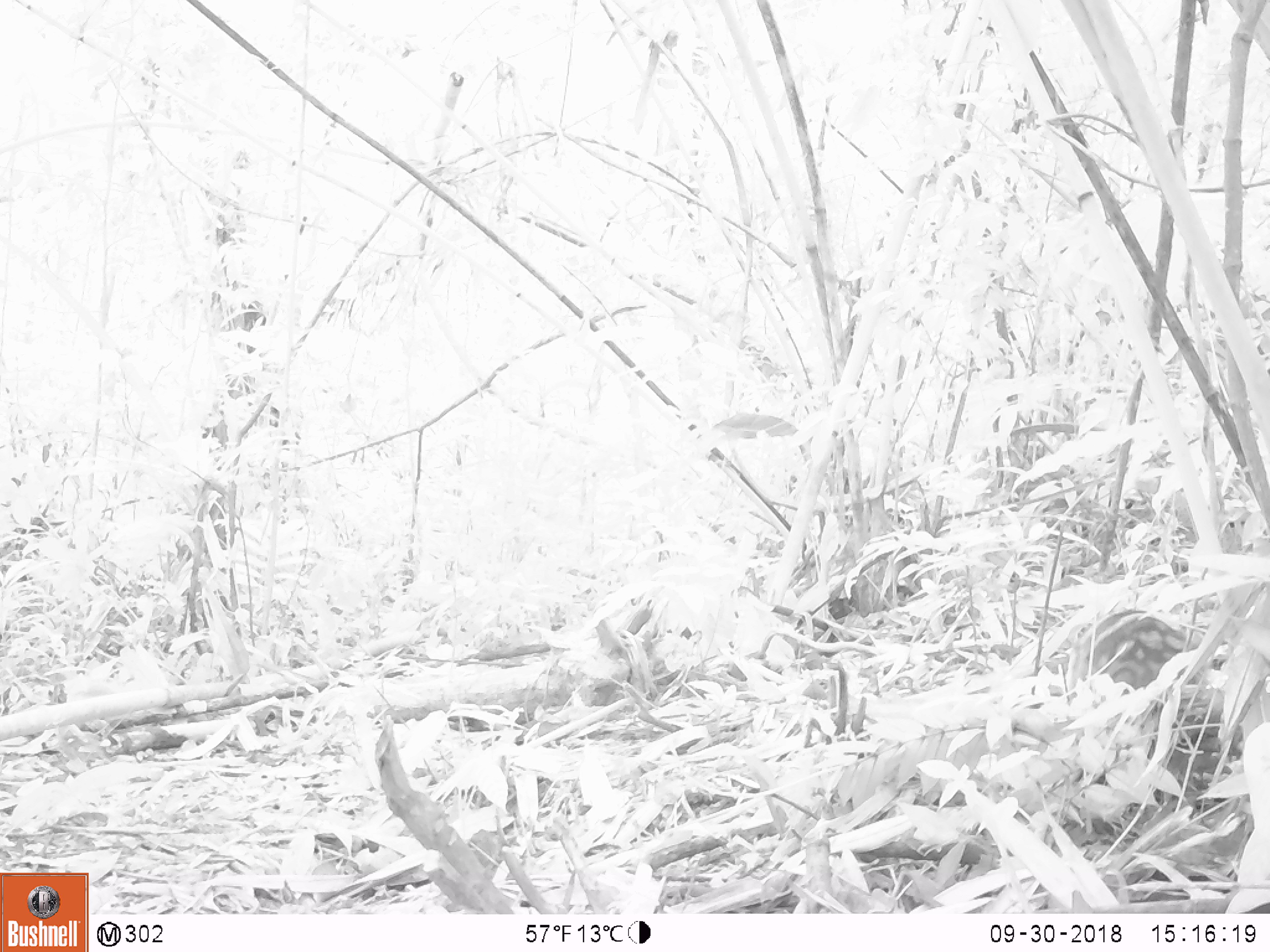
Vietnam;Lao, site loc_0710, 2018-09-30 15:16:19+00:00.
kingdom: Animalia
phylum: Chordata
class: Mammalia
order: Artiodactyla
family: Suidae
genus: Sus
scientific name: Sus scrofa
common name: eurasian wild pig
Eurasian wild pig (Sus scrofa). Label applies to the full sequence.